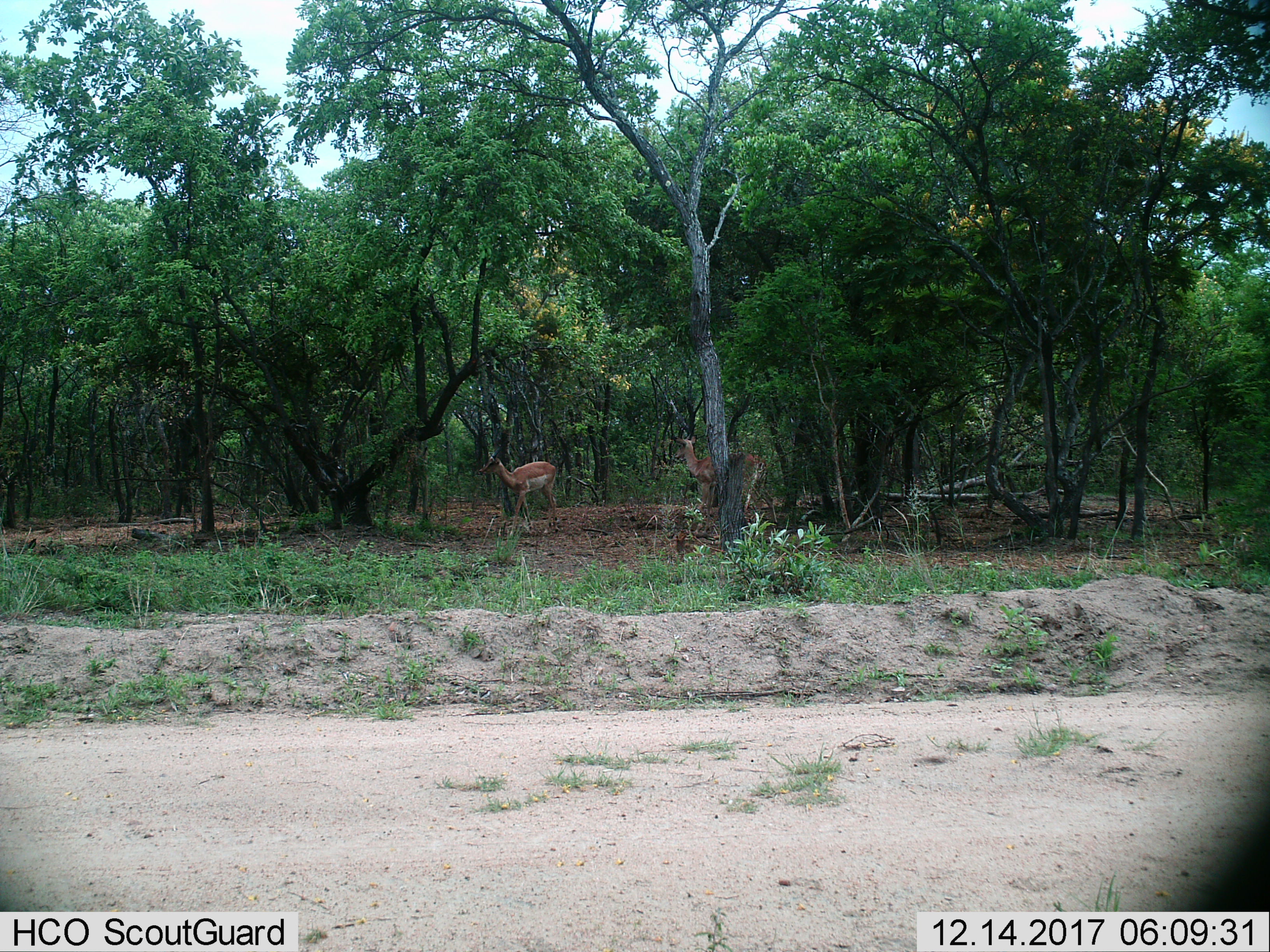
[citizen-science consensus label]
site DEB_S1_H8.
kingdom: Animalia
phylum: Chordata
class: Mammalia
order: Artiodactyla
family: Bovidae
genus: Aepyceros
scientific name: Aepyceros melampus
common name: impala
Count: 2.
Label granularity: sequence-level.